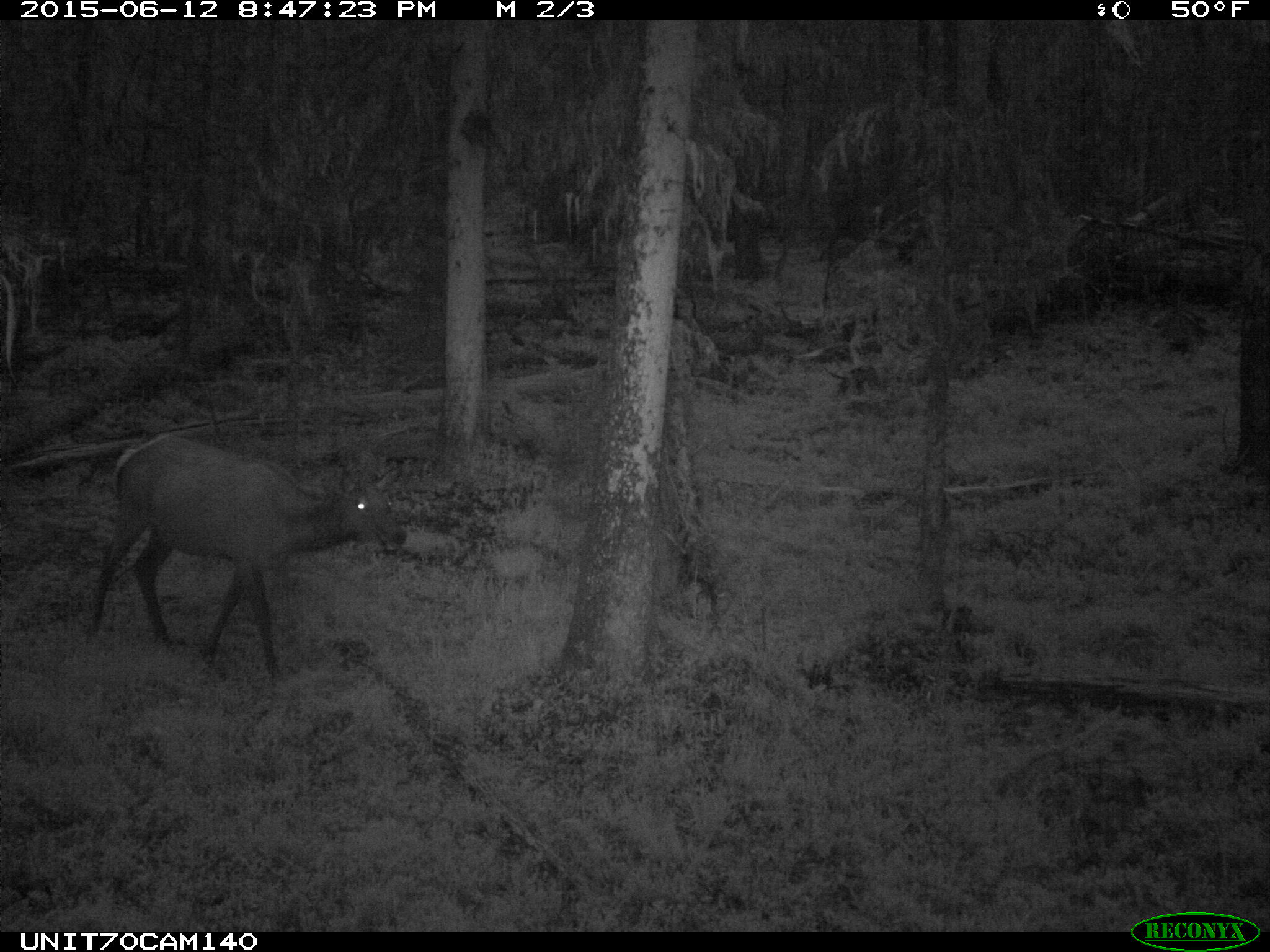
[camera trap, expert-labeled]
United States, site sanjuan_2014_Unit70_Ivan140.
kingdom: Animalia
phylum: Chordata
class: Mammalia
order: Artiodactyla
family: Cervidae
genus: Cervus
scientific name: Cervus elaphus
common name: red deer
Cervus elaphus (red deer).